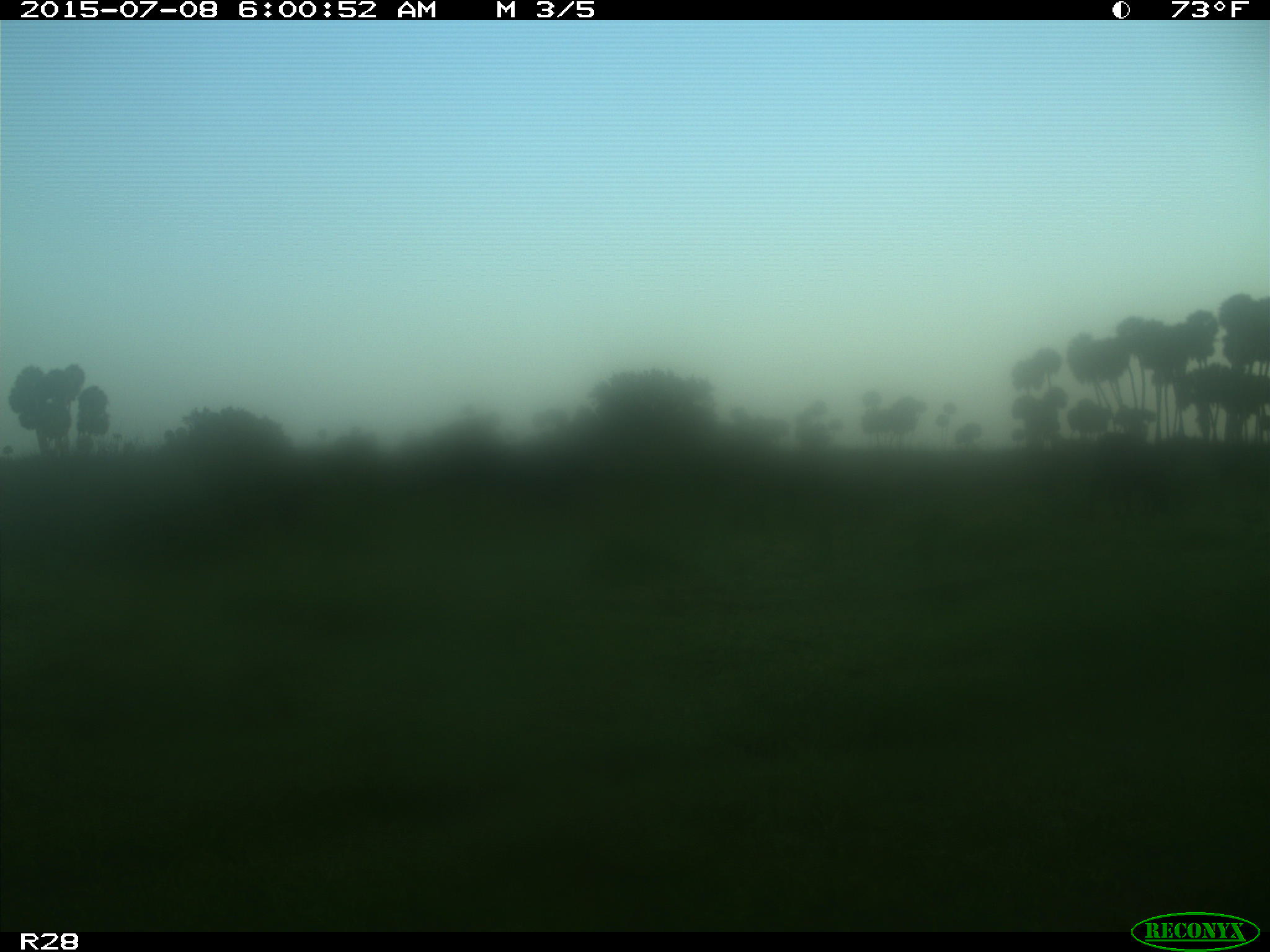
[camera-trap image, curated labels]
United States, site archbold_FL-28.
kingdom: Animalia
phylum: Chordata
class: Mammalia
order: Artiodactyla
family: Bovidae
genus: Bos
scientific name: Bos taurus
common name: domestic cow